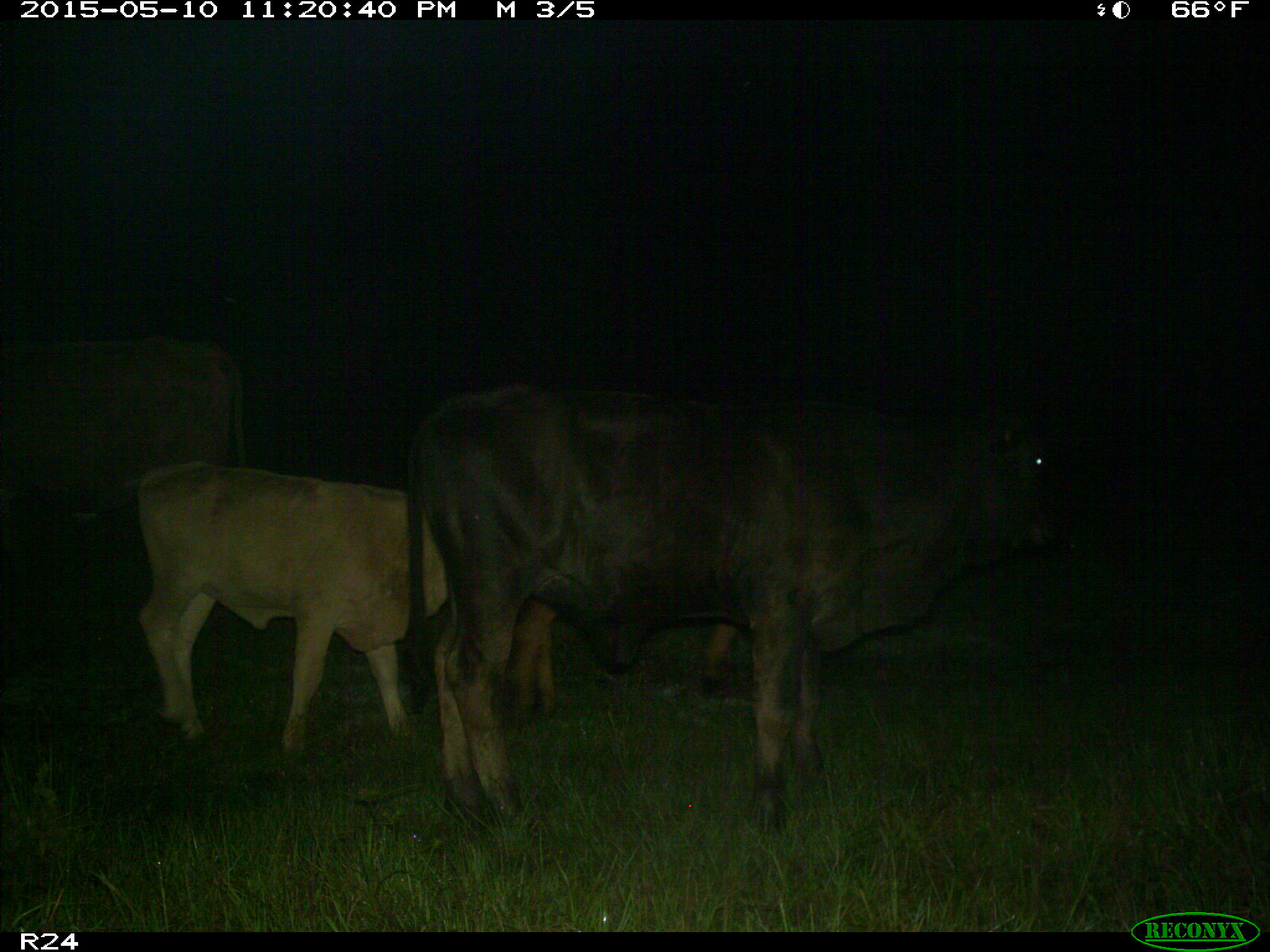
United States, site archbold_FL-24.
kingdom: Animalia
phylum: Chordata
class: Mammalia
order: Artiodactyla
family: Bovidae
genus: Bos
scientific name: Bos taurus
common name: domestic cow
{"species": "Bos taurus (domestic cow)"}